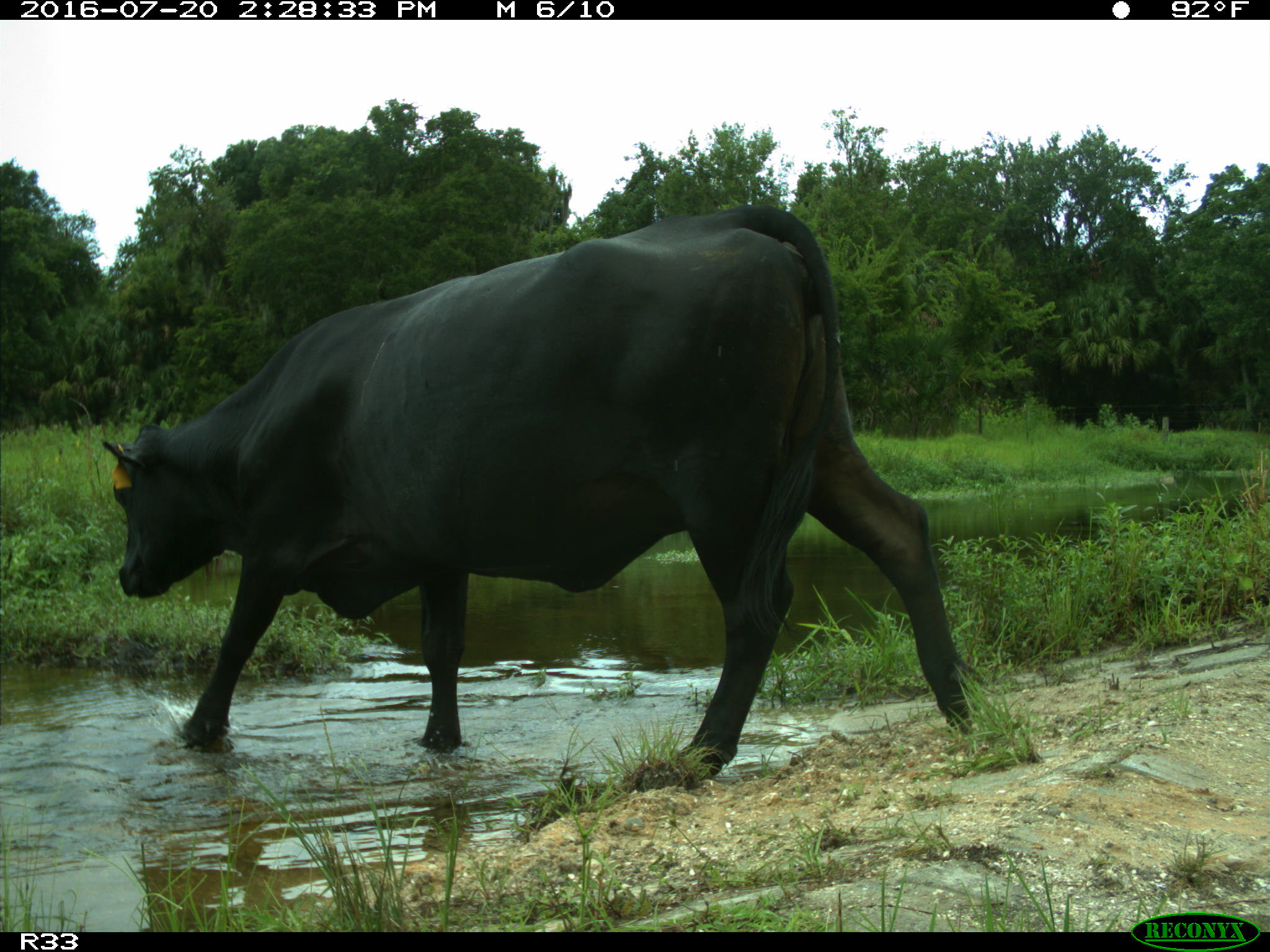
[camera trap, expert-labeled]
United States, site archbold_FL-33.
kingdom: Animalia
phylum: Chordata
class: Mammalia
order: Artiodactyla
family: Bovidae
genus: Bos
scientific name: Bos taurus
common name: domestic cow